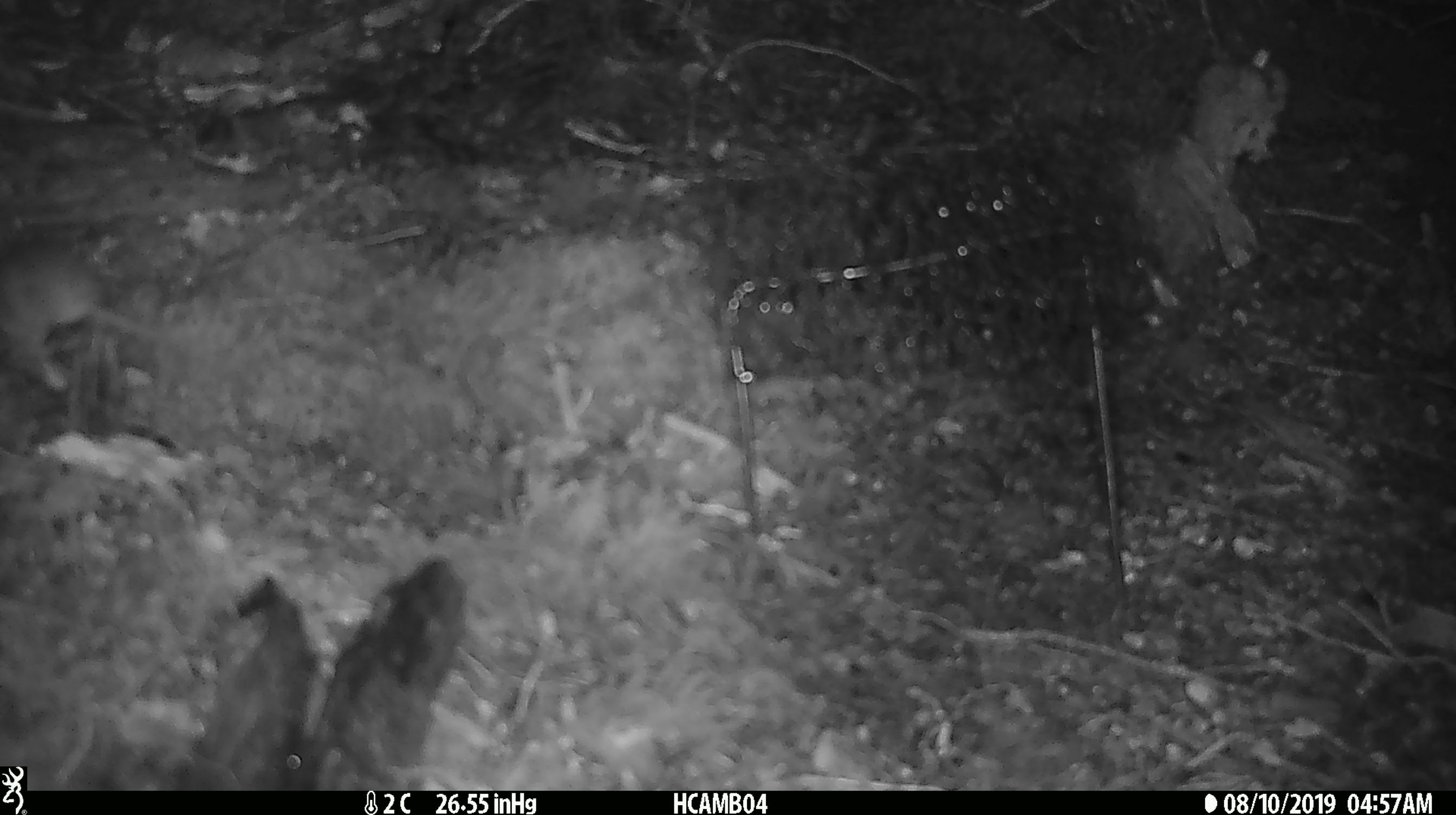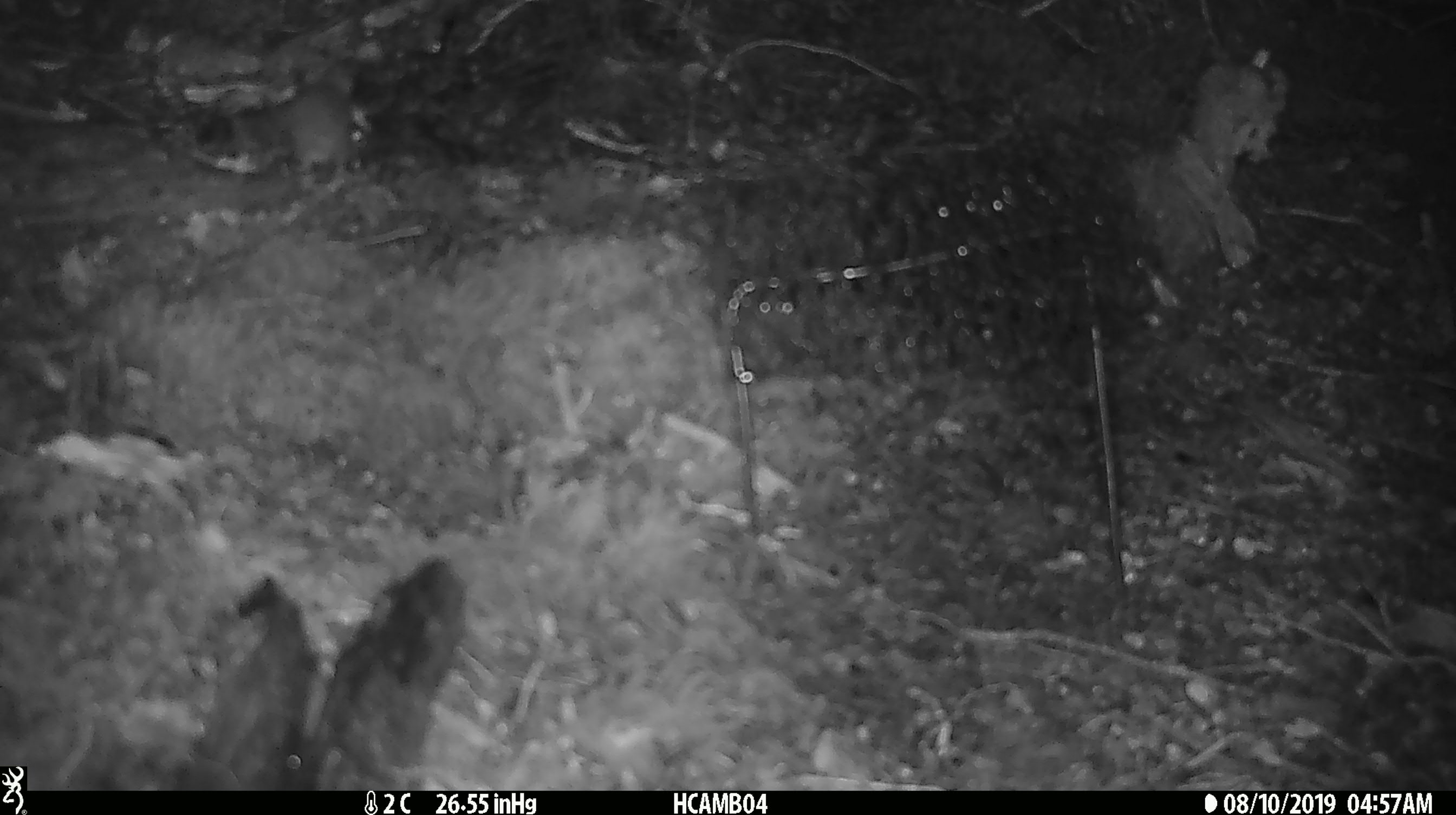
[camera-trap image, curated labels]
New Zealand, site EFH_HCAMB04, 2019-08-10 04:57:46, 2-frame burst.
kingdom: Animalia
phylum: Chordata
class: Mammalia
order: Rodentia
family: Muridae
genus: Mus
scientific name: Mus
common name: mouse